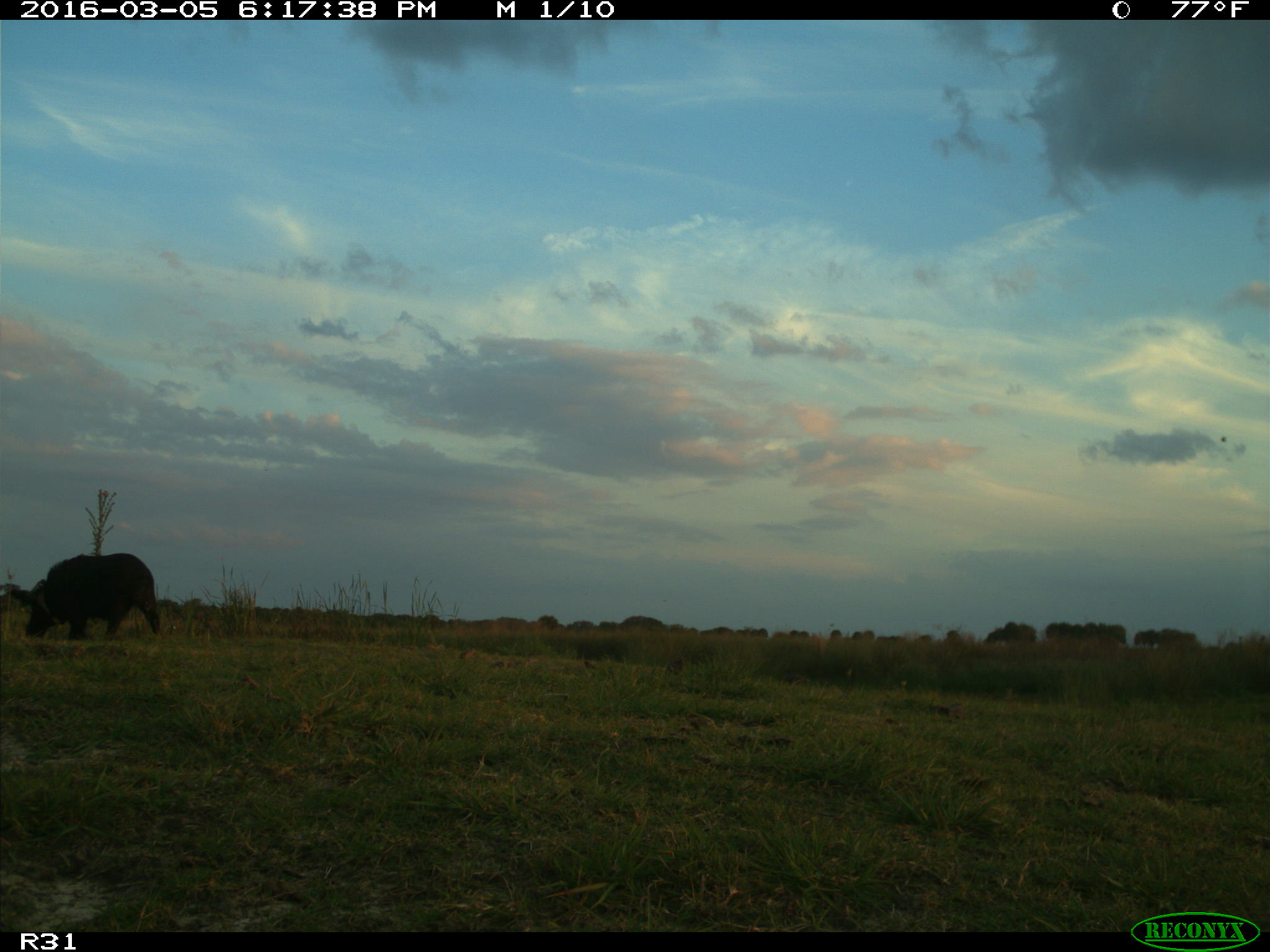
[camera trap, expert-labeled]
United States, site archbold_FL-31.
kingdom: Animalia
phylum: Chordata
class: Mammalia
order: Artiodactyla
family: Suidae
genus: Sus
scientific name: Sus scrofa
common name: wild boar